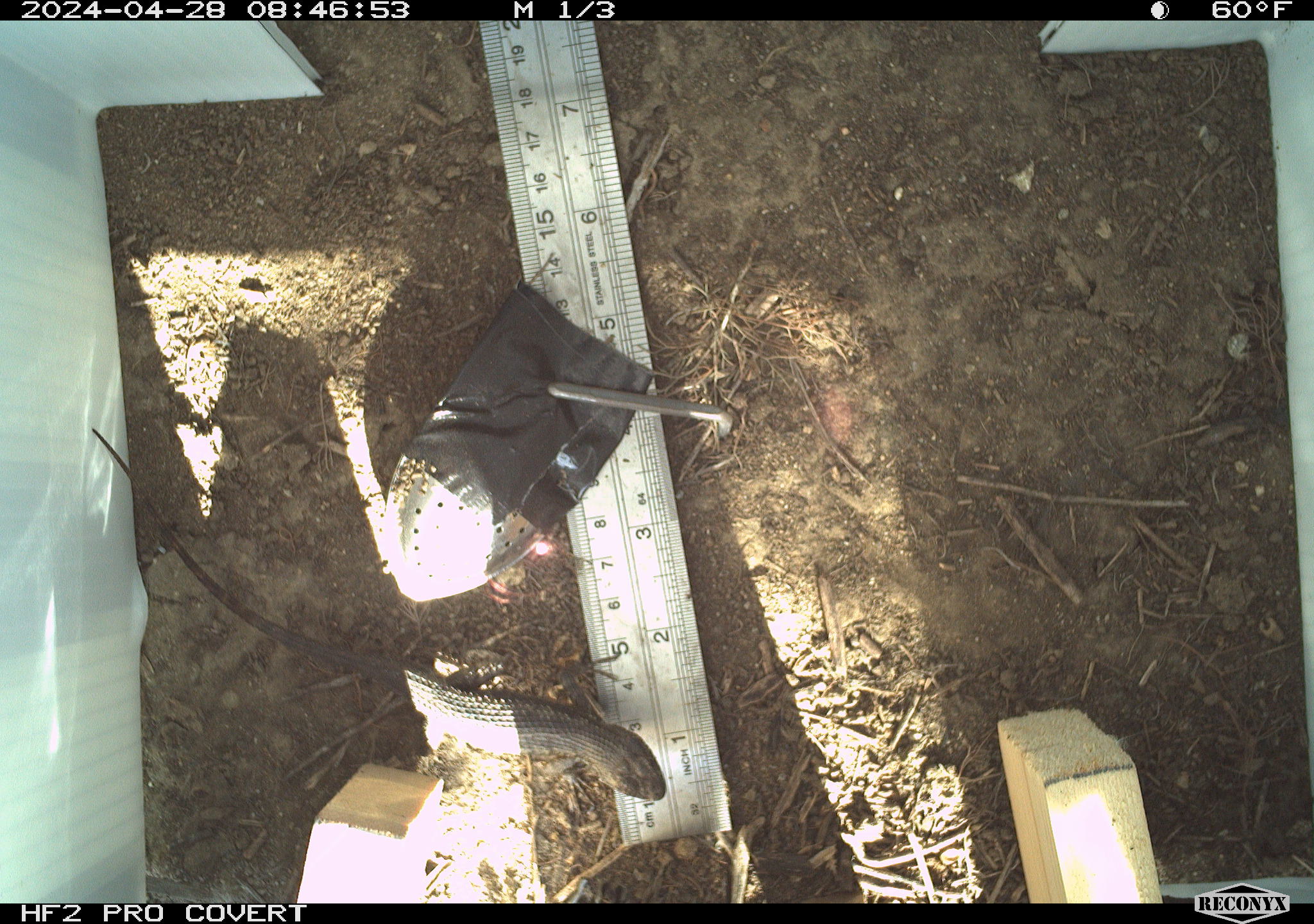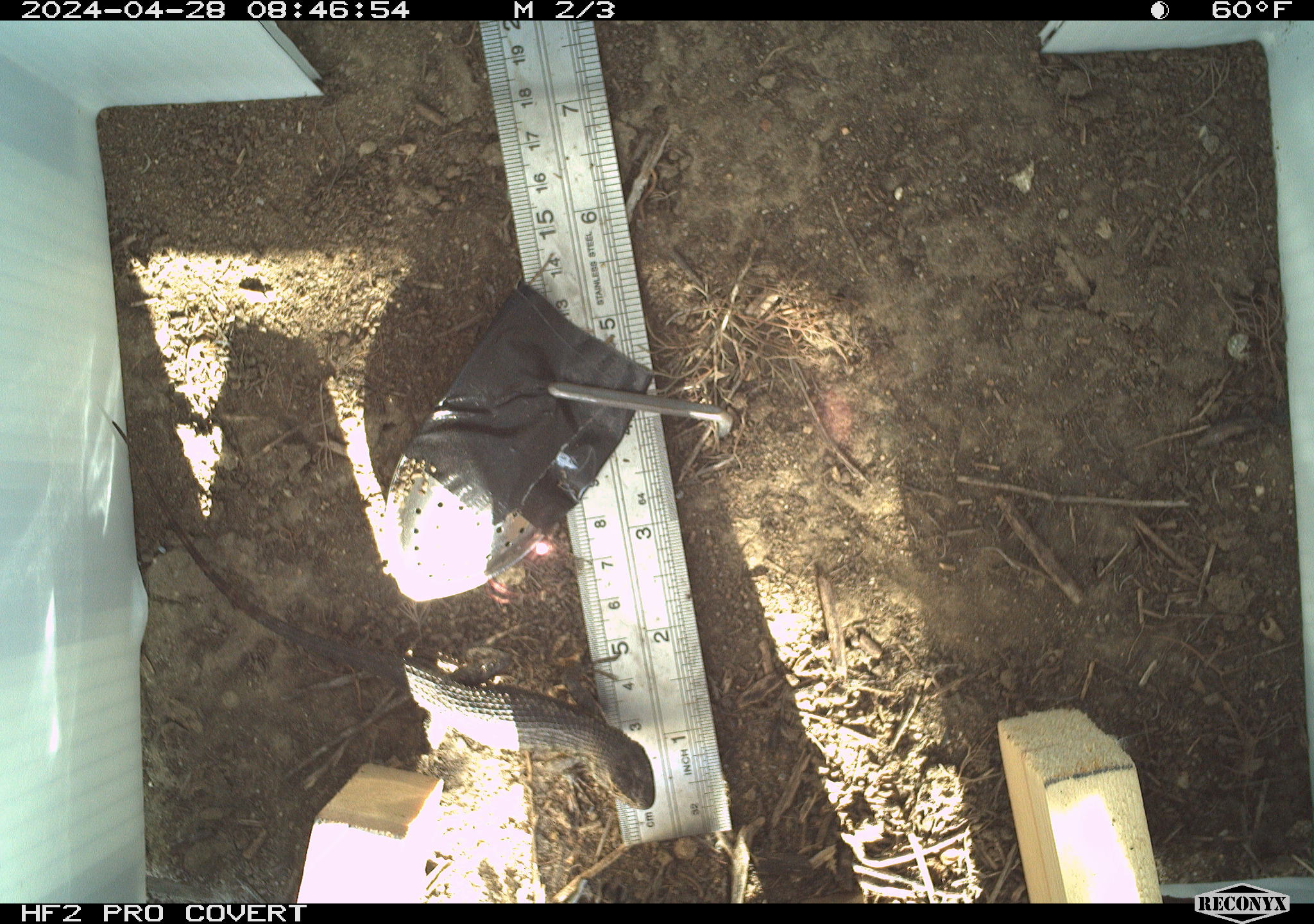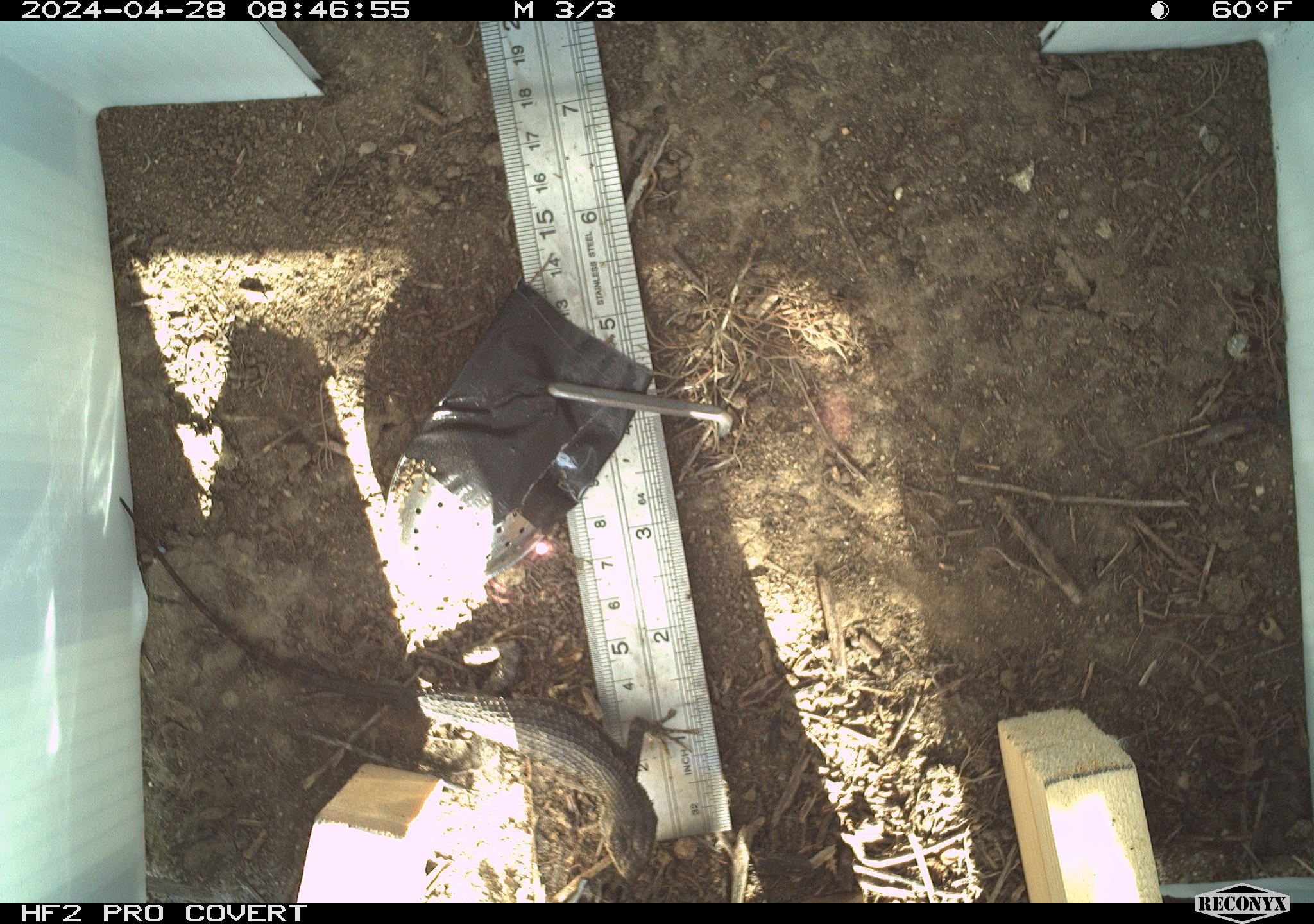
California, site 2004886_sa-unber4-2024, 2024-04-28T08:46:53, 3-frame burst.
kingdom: Animalia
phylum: Chordata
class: Reptilia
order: Squamata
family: Phrynosomatidae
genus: Sceloporus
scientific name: Sceloporus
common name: spiny lizards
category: sceloporus species